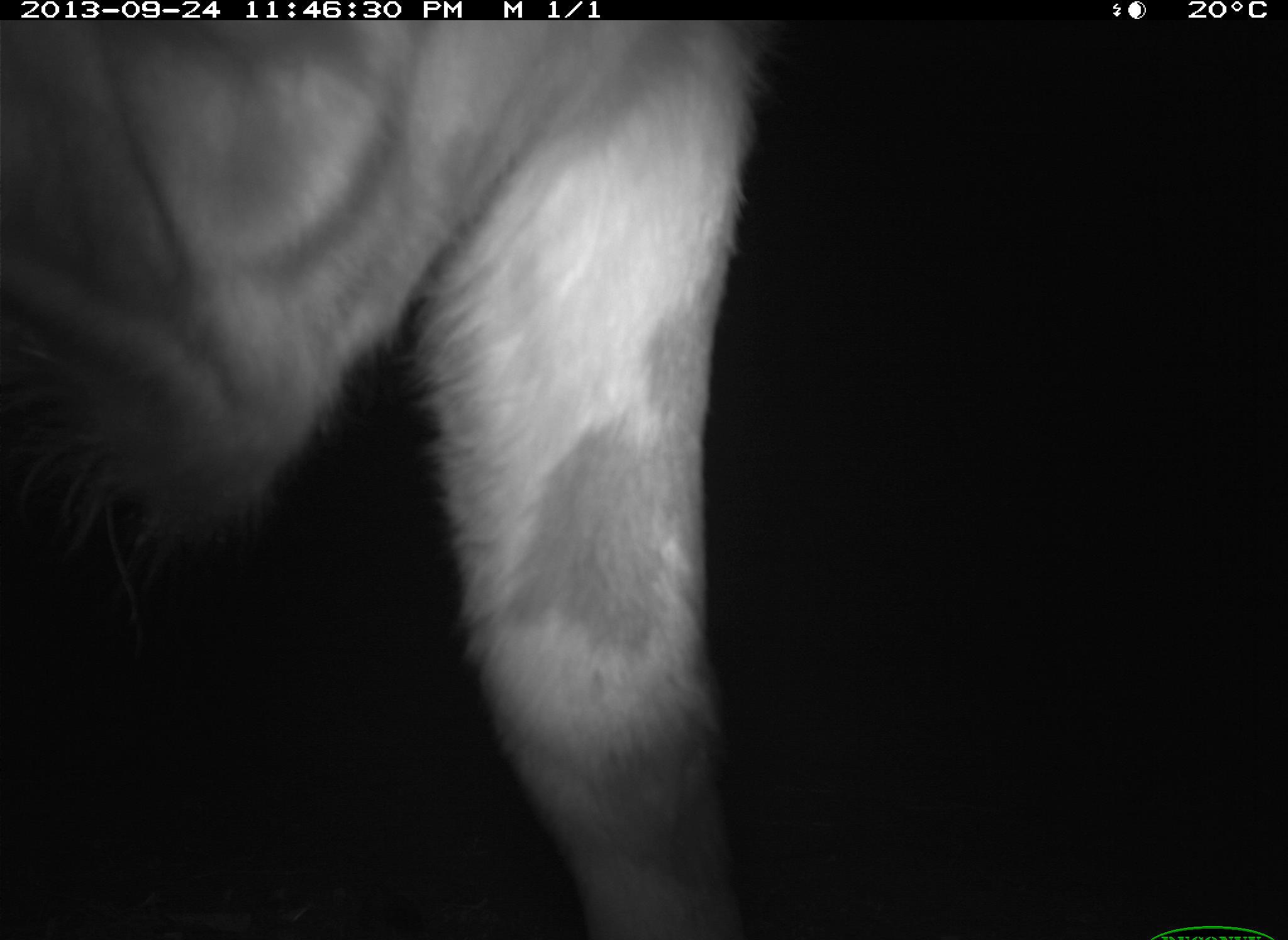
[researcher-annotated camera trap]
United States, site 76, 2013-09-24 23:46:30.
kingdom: Animalia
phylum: Chordata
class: Mammalia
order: Artiodactyla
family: Bovidae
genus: Bos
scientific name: Bos taurus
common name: cow